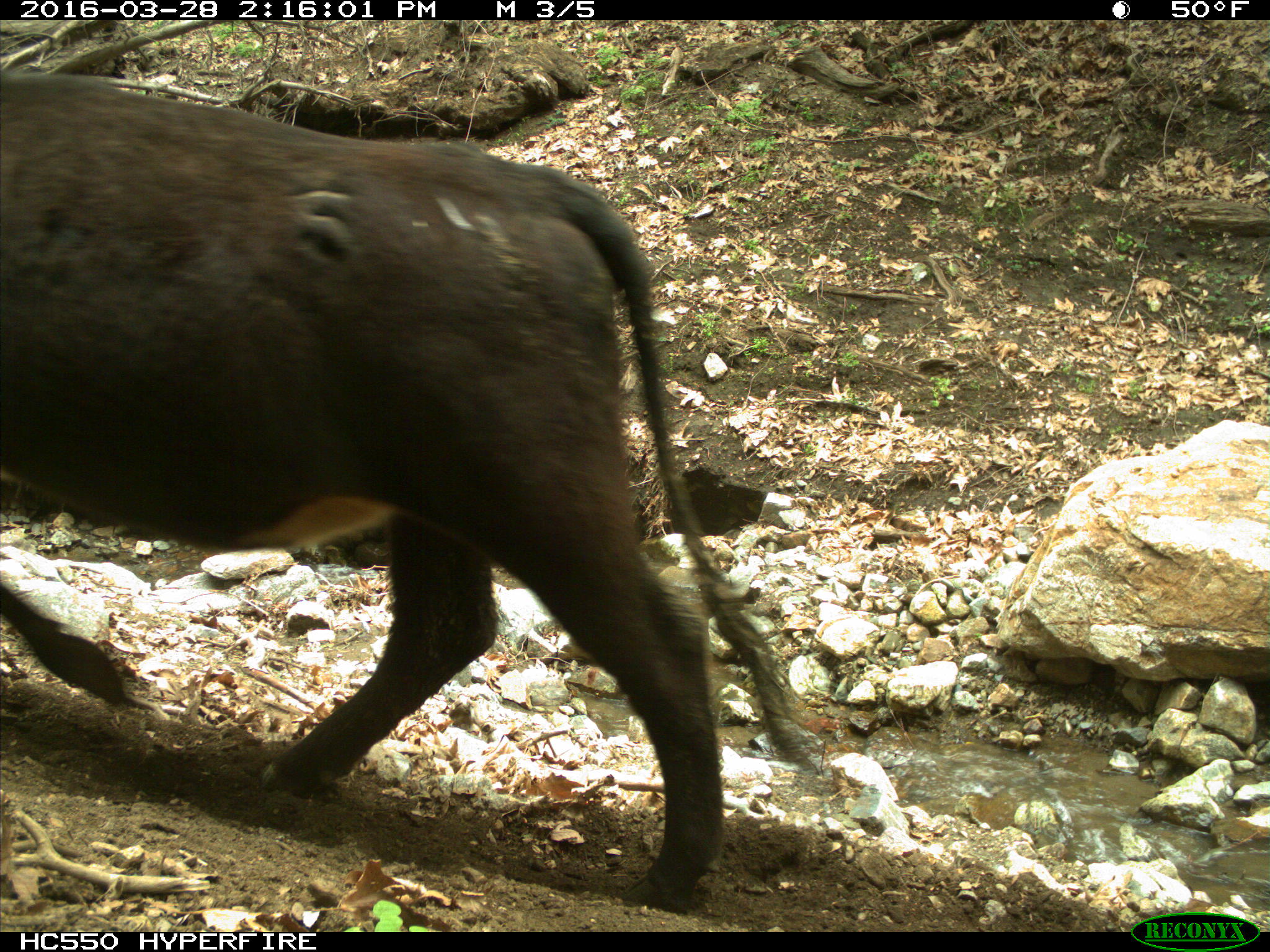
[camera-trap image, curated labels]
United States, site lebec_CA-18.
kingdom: Animalia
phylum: Chordata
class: Mammalia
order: Artiodactyla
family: Bovidae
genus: Bos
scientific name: Bos taurus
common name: domestic cow